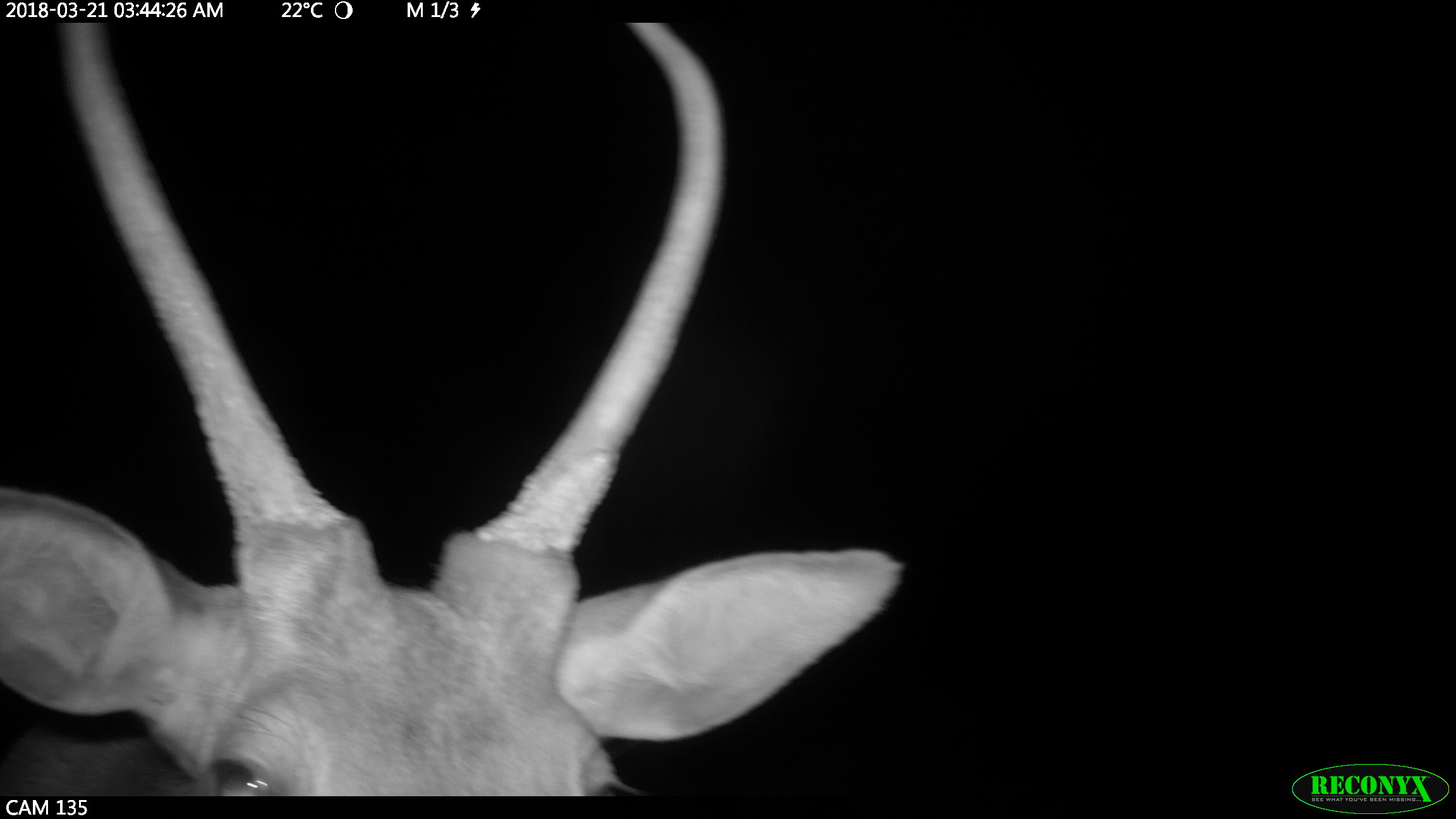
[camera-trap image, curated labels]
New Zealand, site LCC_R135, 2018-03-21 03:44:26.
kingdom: Animalia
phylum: Chordata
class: Mammalia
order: Artiodactyla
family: Cervidae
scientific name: Cervidae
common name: deer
Deer (Cervidae).